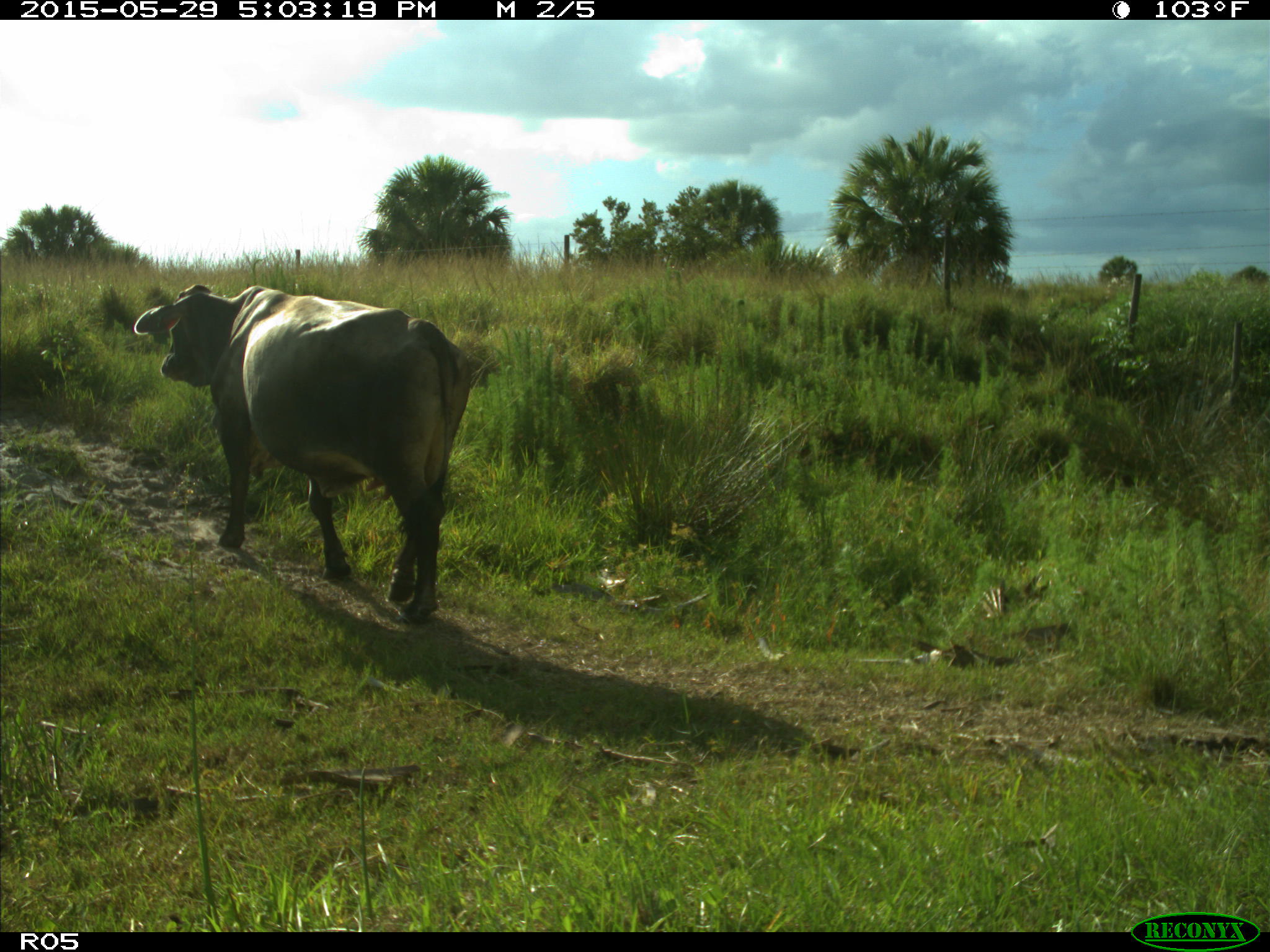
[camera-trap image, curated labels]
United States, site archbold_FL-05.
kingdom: Animalia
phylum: Chordata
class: Mammalia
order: Artiodactyla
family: Bovidae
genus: Bos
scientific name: Bos taurus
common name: domestic cow